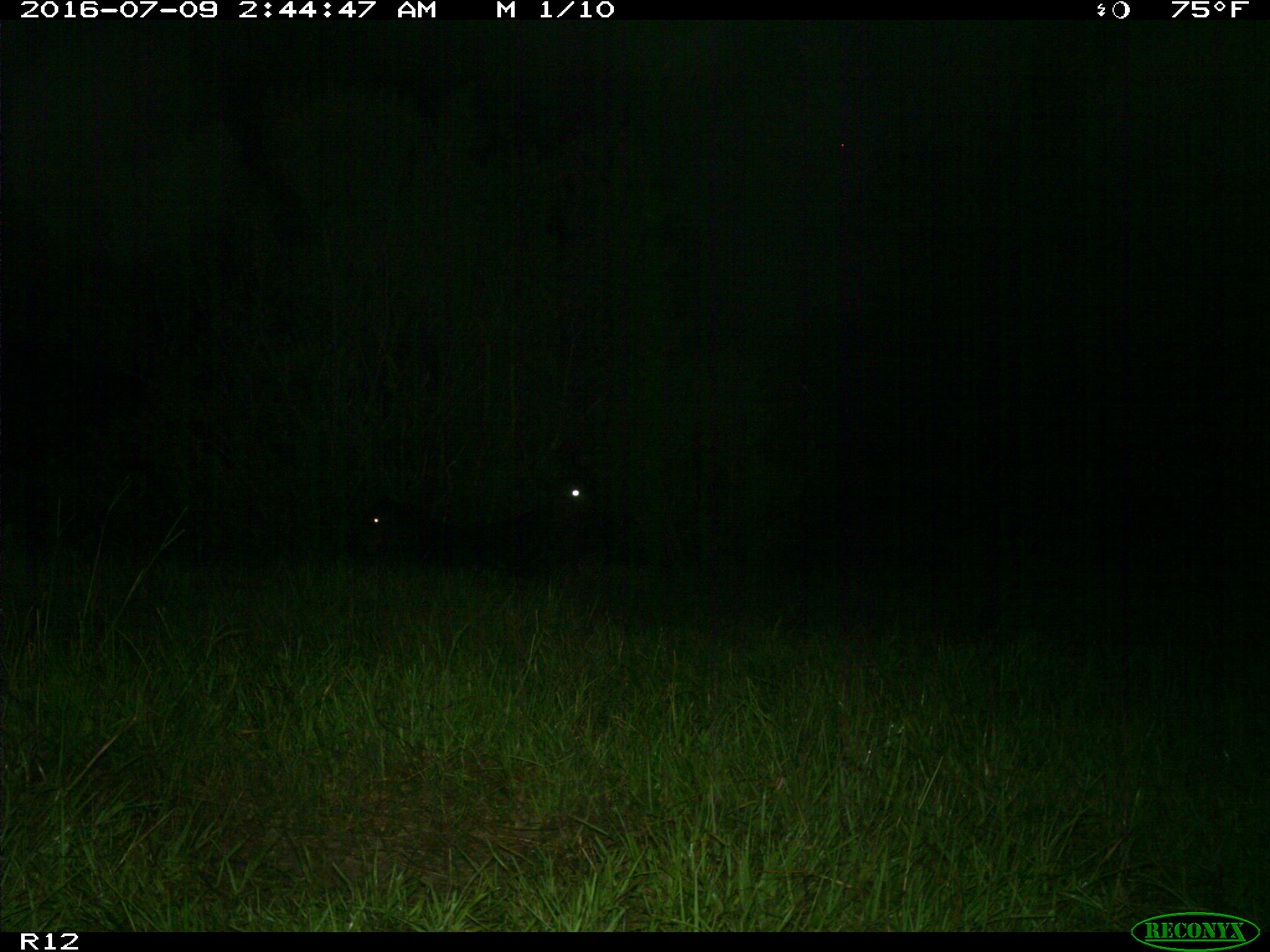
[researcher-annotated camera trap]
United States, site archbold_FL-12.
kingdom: Animalia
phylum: Chordata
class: Mammalia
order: Artiodactyla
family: Bovidae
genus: Bos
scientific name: Bos taurus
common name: domestic cow